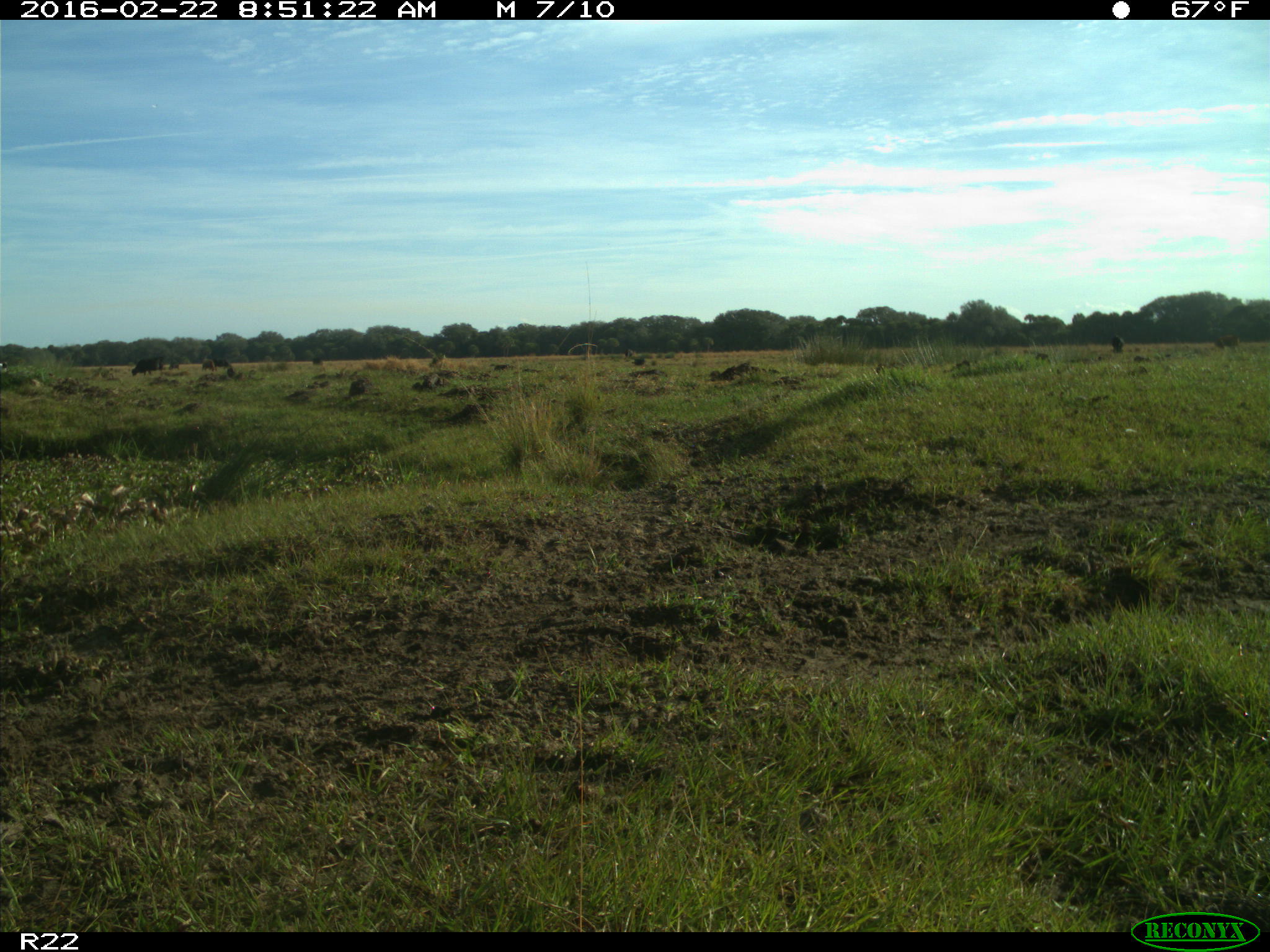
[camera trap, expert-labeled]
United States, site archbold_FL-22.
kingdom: Animalia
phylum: Chordata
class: Mammalia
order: Artiodactyla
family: Bovidae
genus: Bos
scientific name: Bos taurus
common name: domestic cow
Bos taurus (domestic cow).